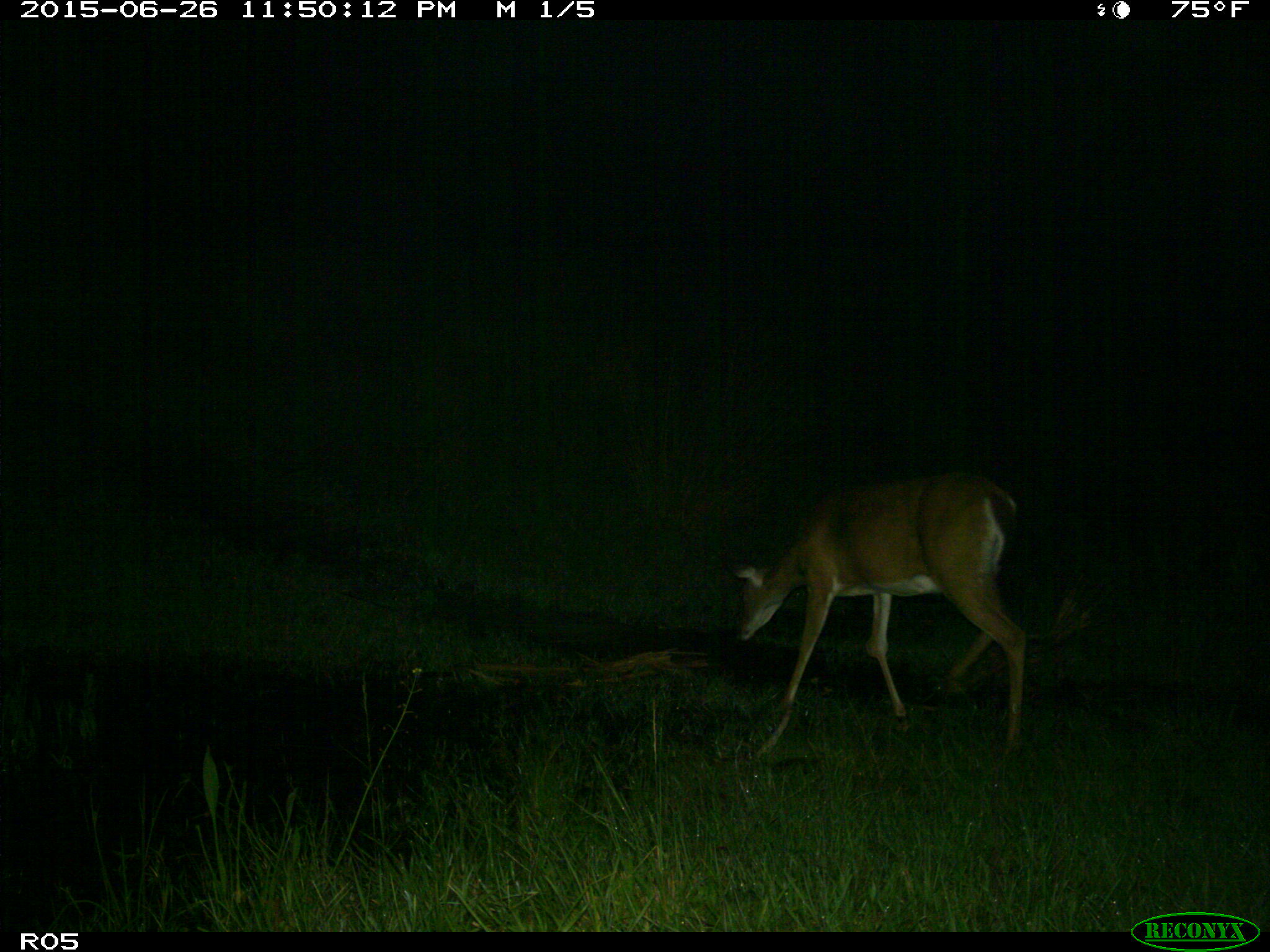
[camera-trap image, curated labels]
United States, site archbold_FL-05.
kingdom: Animalia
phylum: Chordata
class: Mammalia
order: Artiodactyla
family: Cervidae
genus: Odocoileus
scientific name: Odocoileus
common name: deer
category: unidentified deer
Unidentified deer (deer) (Odocoileus).